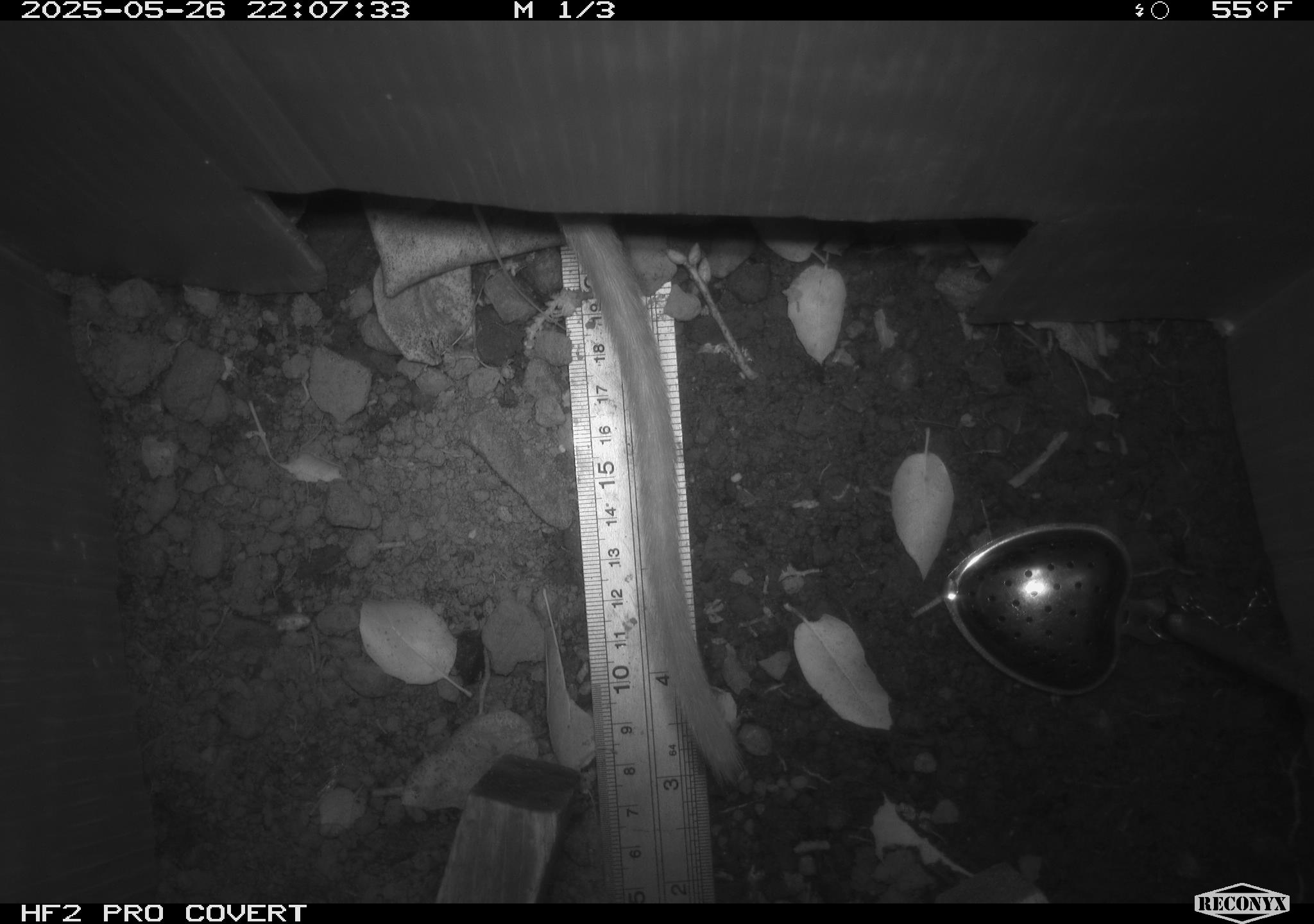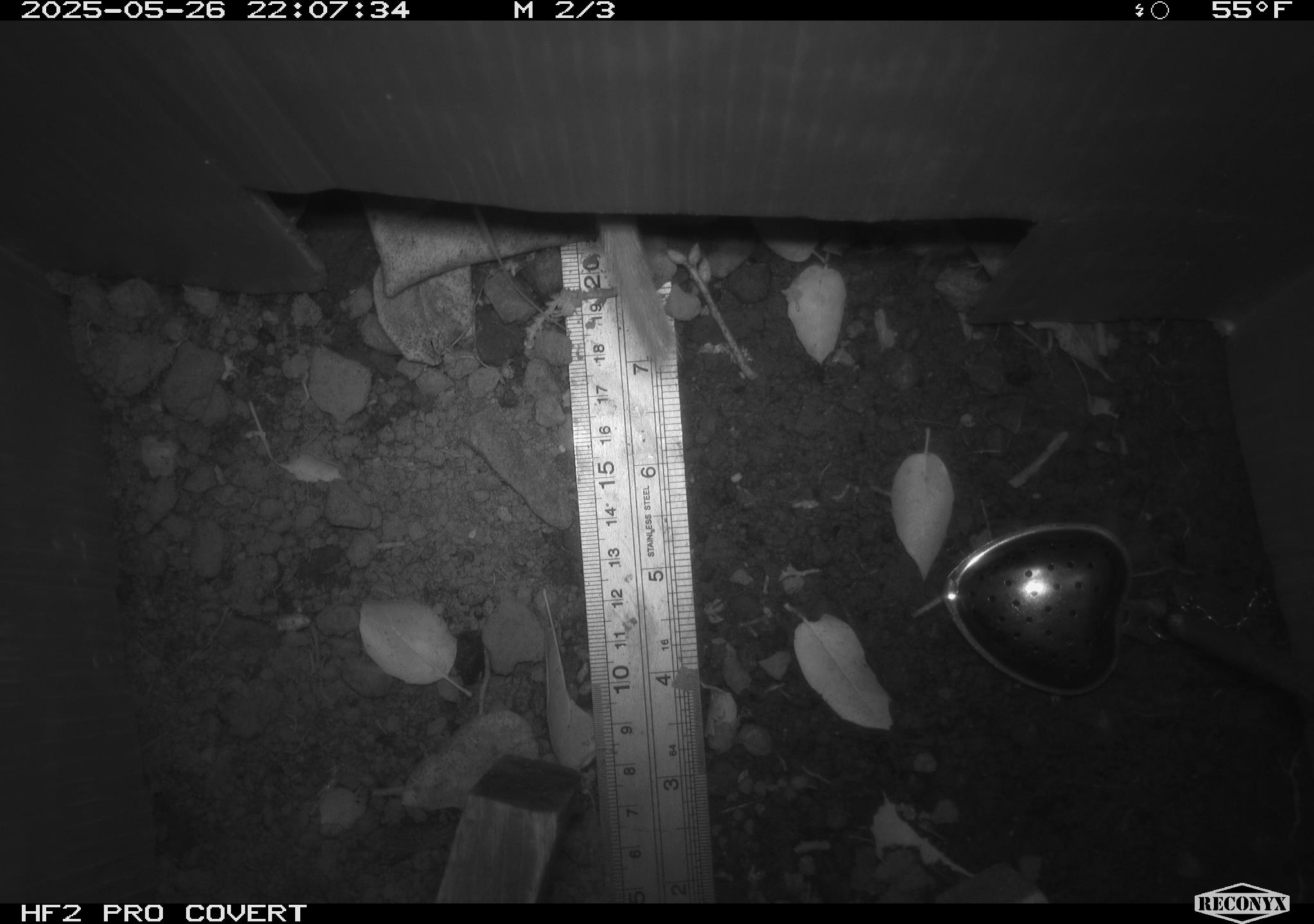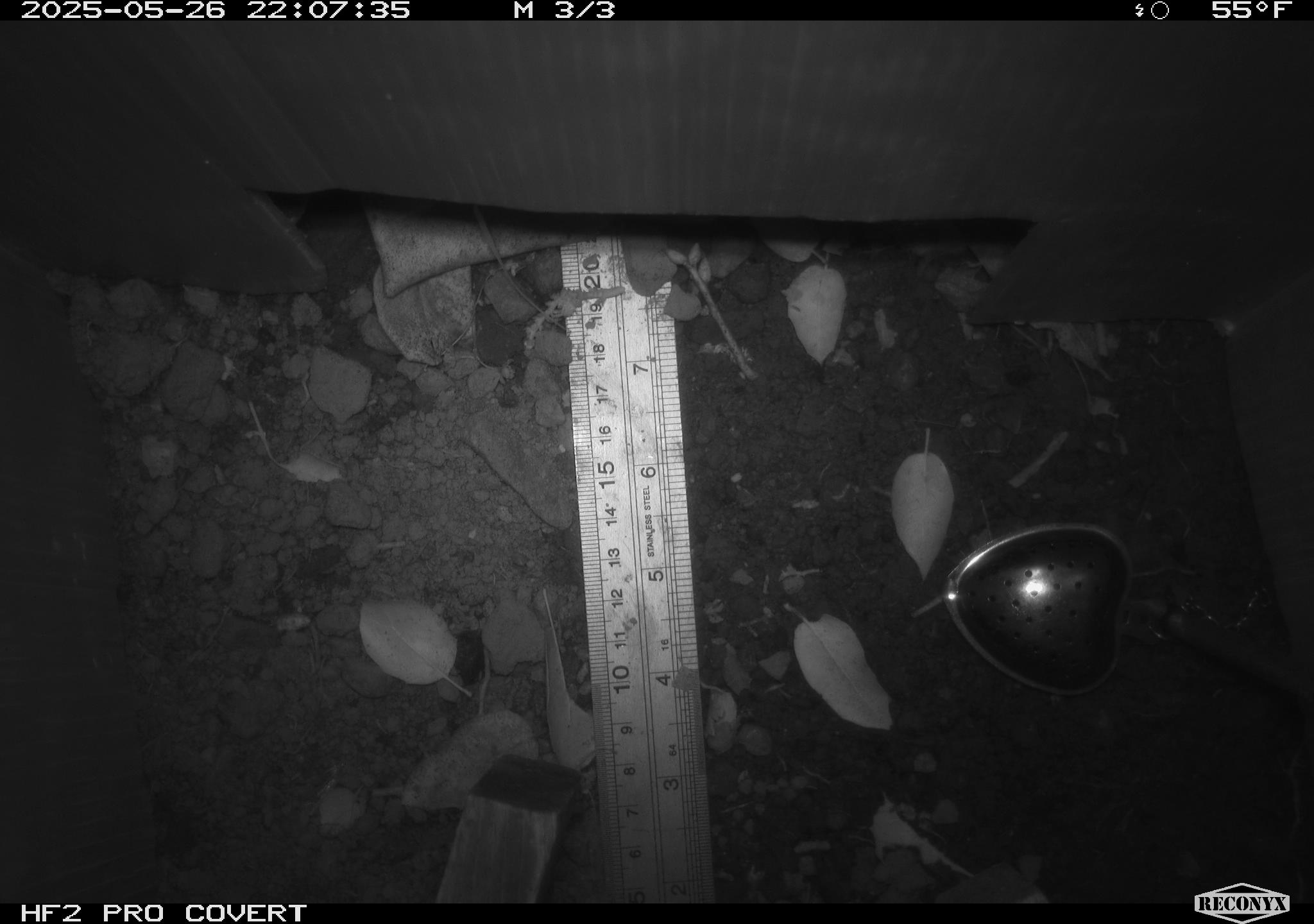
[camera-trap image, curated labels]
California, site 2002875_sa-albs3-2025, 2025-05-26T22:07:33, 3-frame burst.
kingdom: Animalia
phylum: Chordata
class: Mammalia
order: Rodentia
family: Cricetidae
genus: Neotoma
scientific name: Neotoma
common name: pack rat or woodrat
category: neotoma species